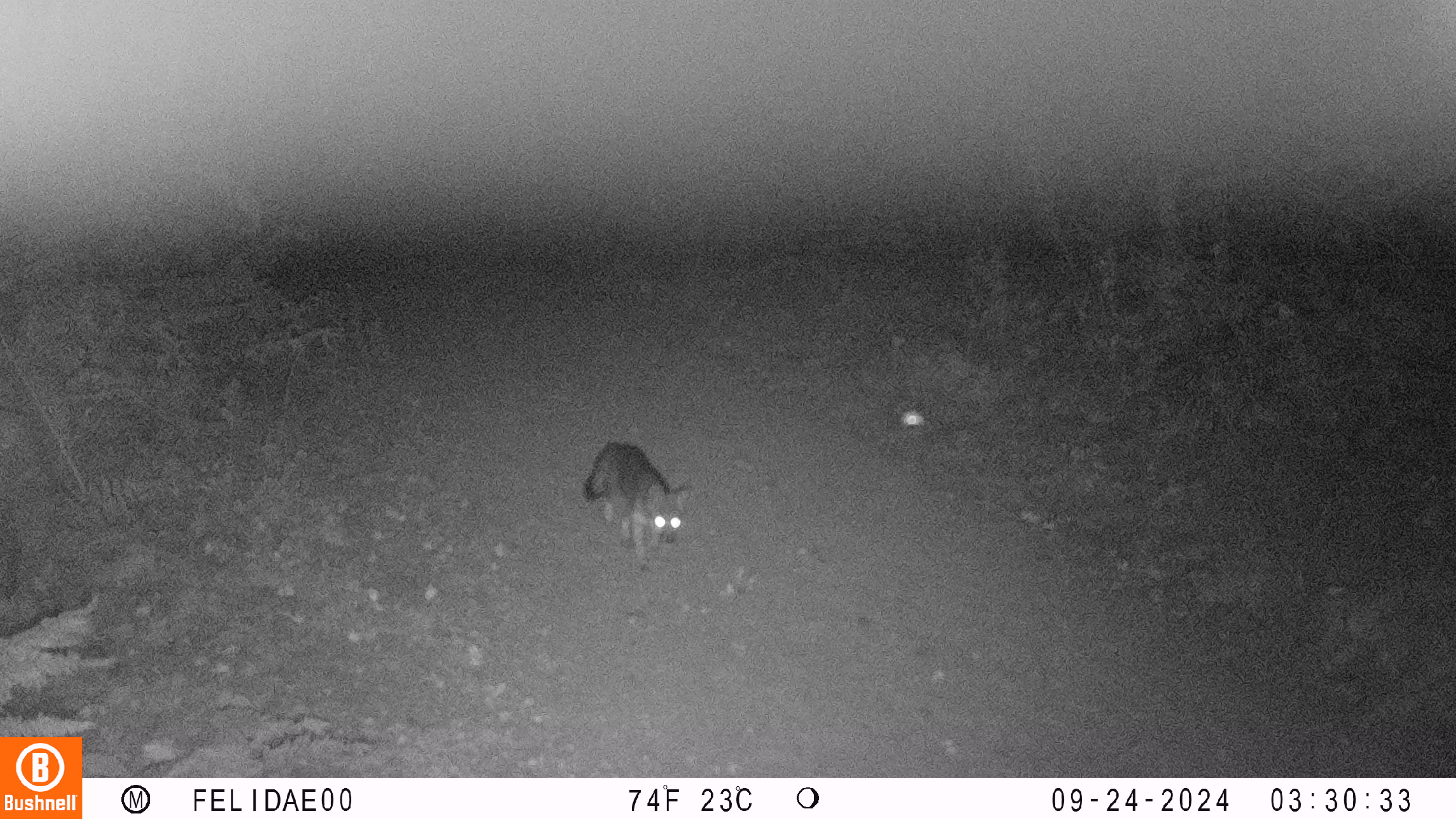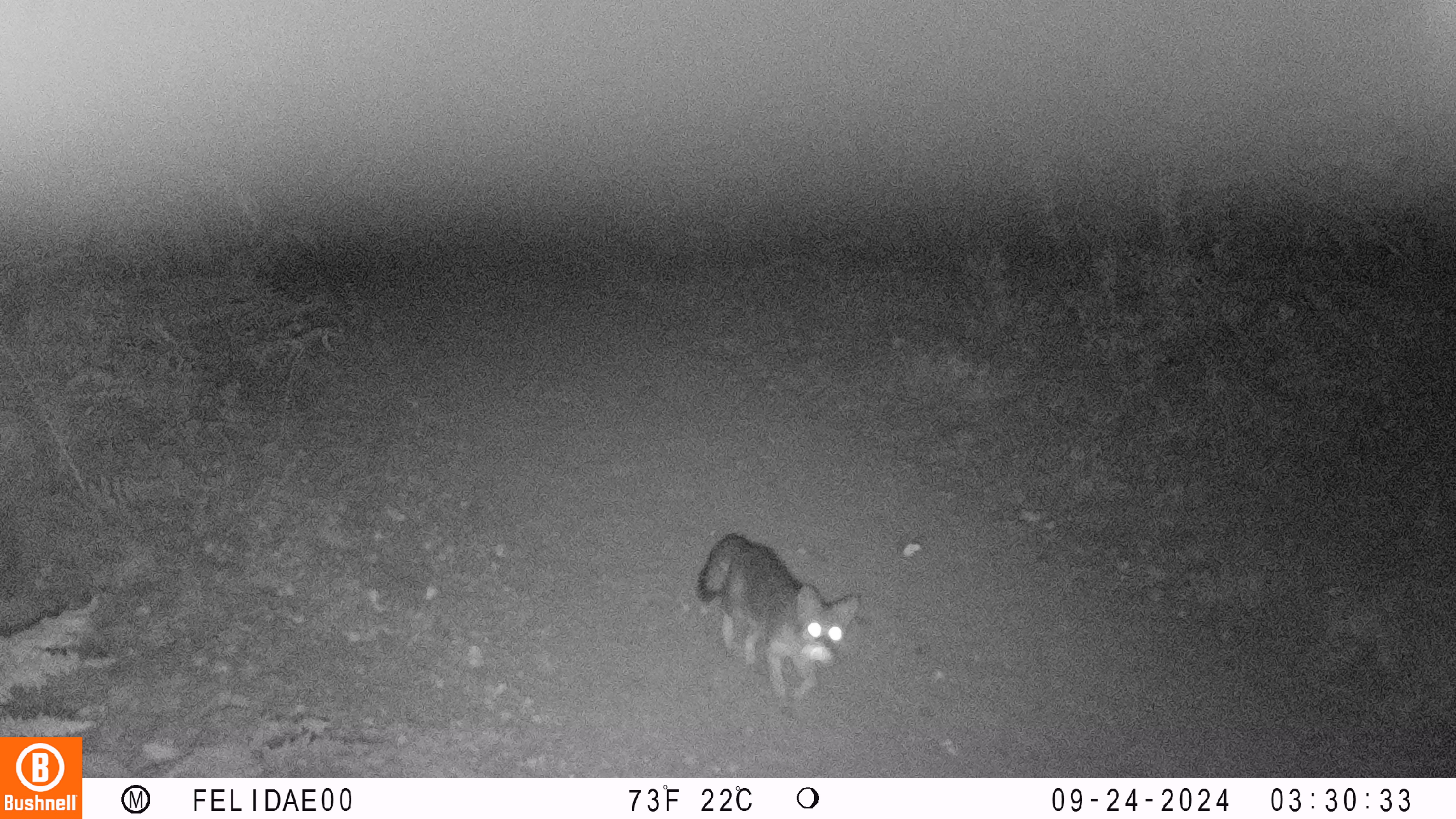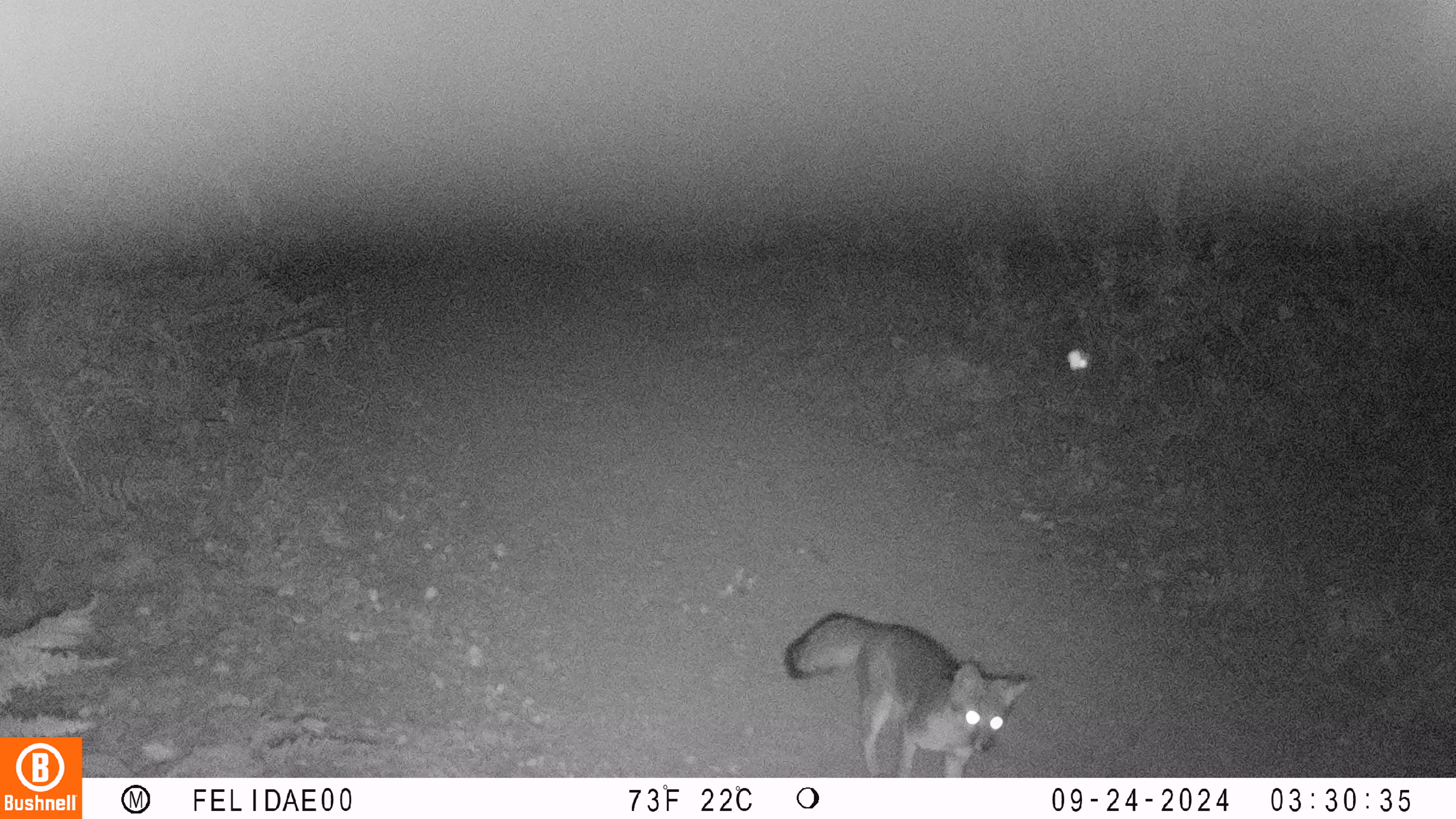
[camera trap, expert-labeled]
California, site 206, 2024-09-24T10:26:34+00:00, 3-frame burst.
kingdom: Animalia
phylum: Chordata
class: Mammalia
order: Carnivora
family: Canidae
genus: Urocyon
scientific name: Urocyon cinereoargenteus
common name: gray fox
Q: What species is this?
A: Gray fox (Urocyon cinereoargenteus).